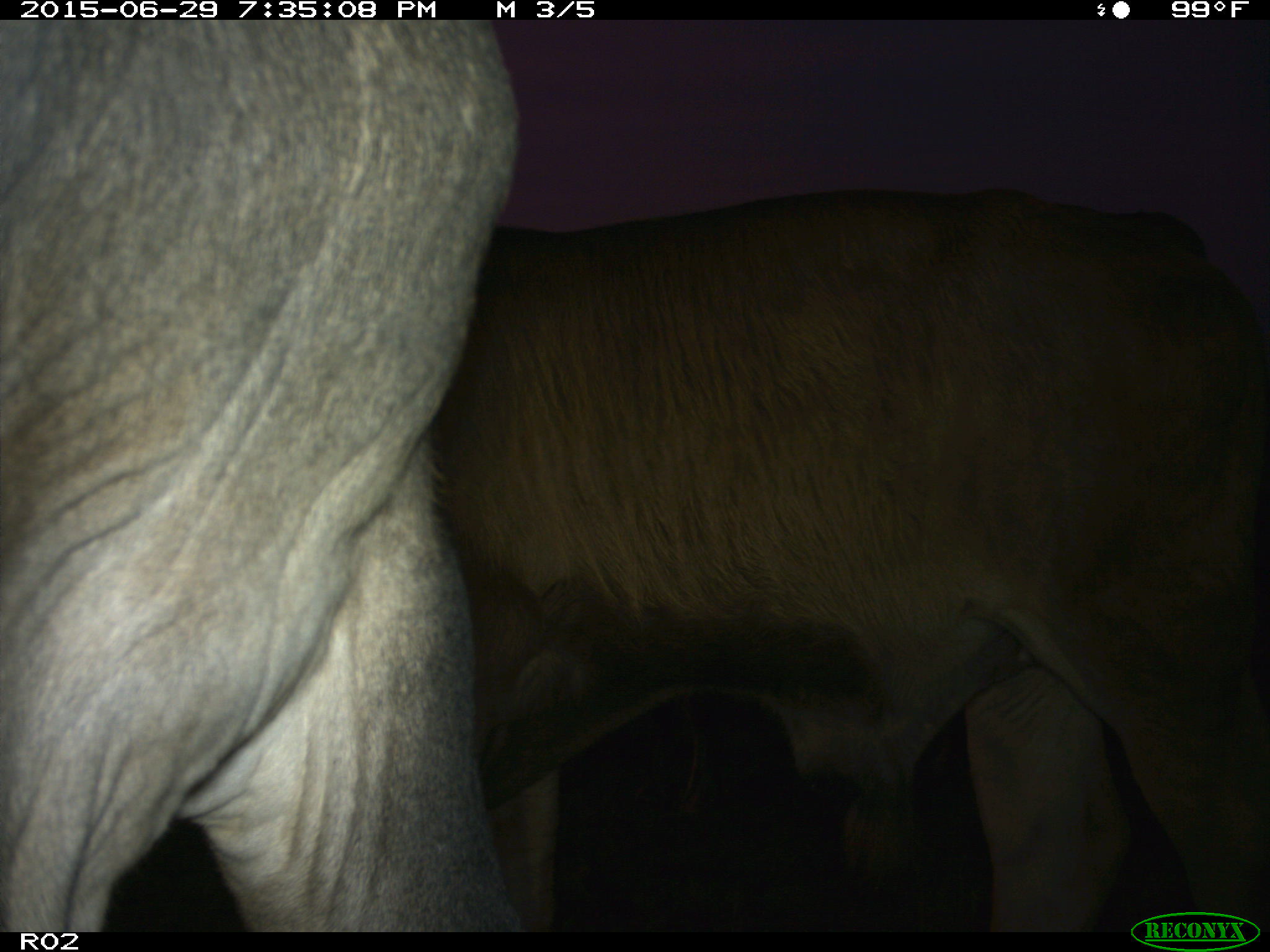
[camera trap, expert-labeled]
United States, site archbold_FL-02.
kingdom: Animalia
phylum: Chordata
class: Mammalia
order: Artiodactyla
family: Bovidae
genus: Bos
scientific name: Bos taurus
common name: domestic cow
Bos taurus (domestic cow).